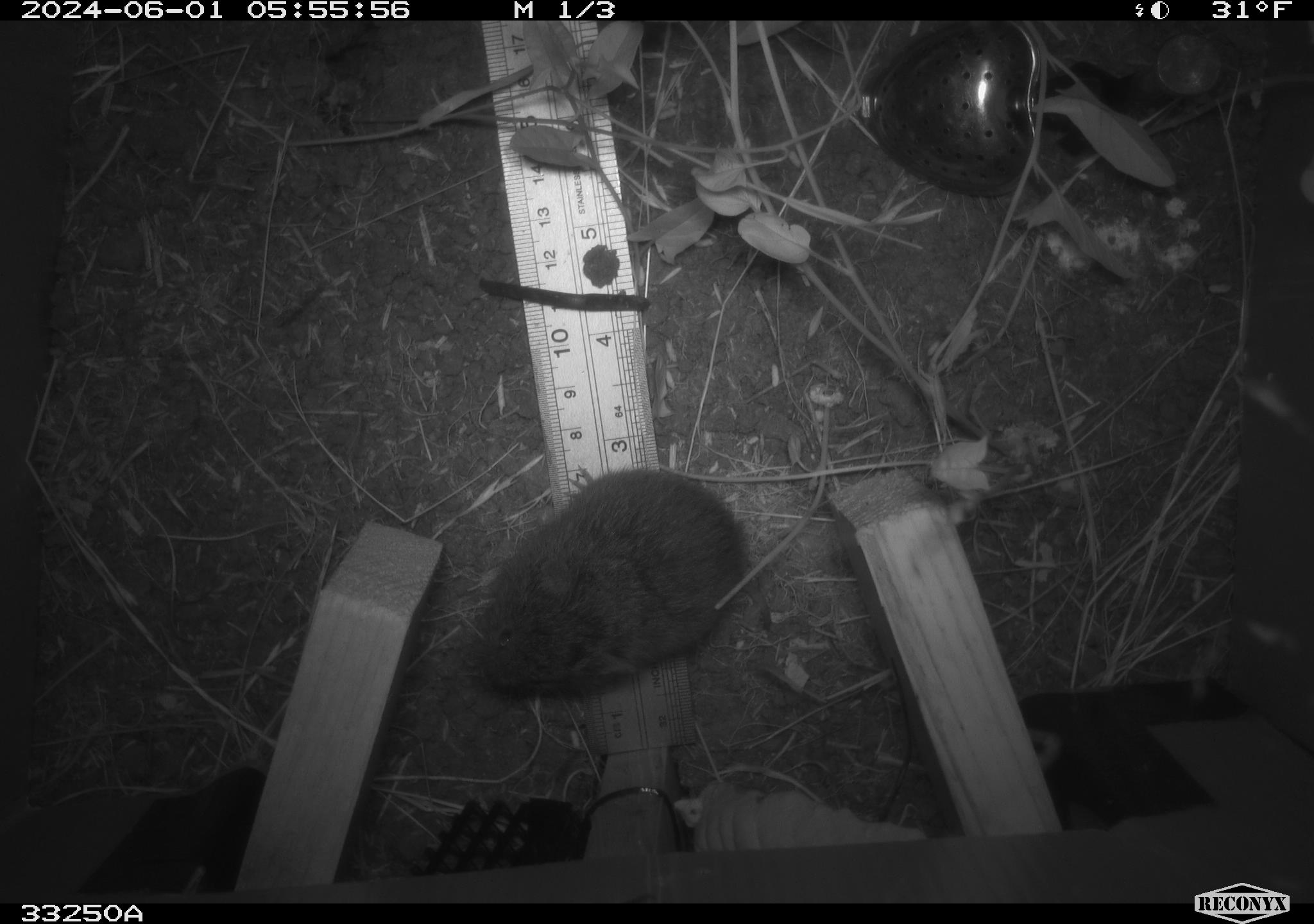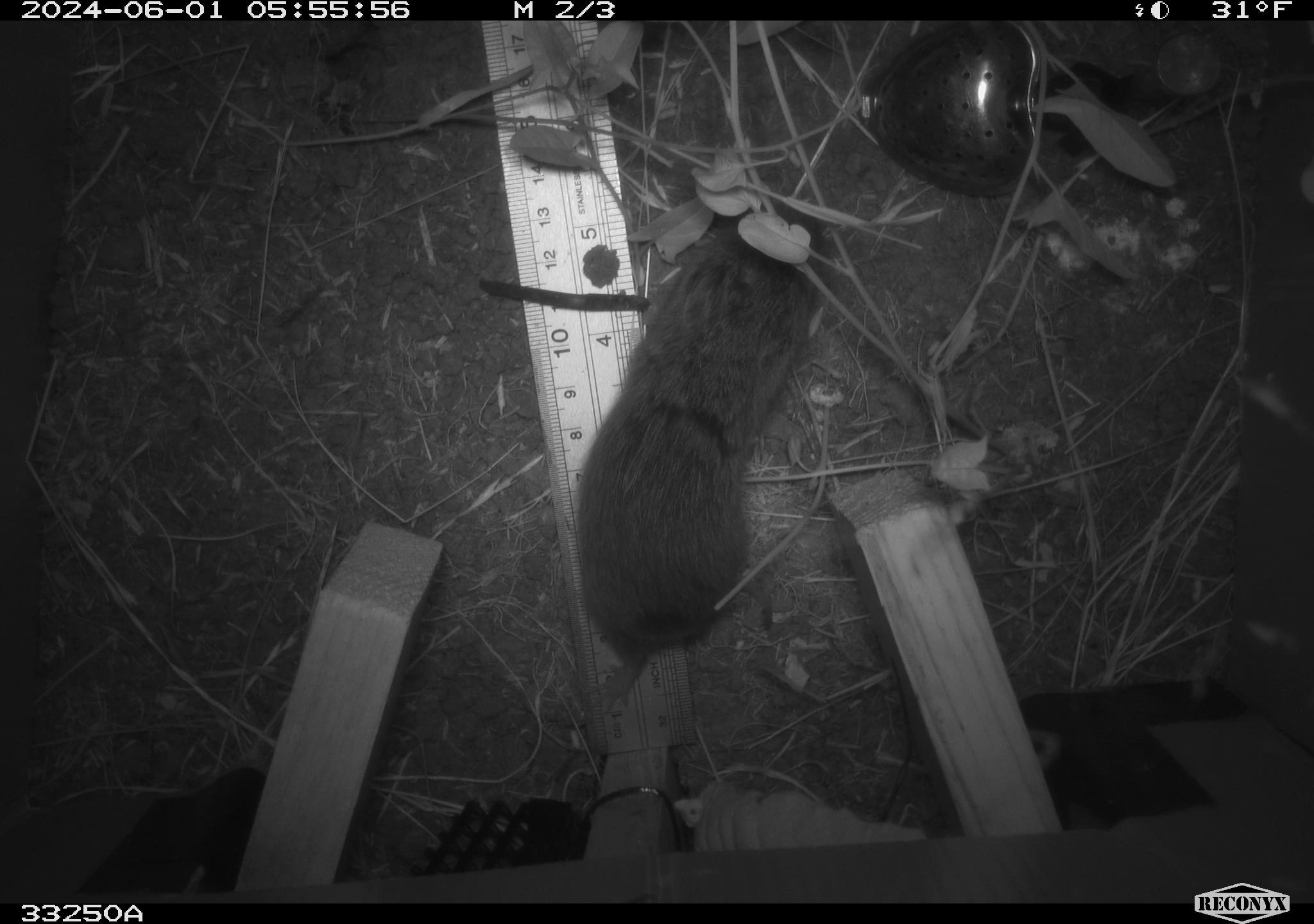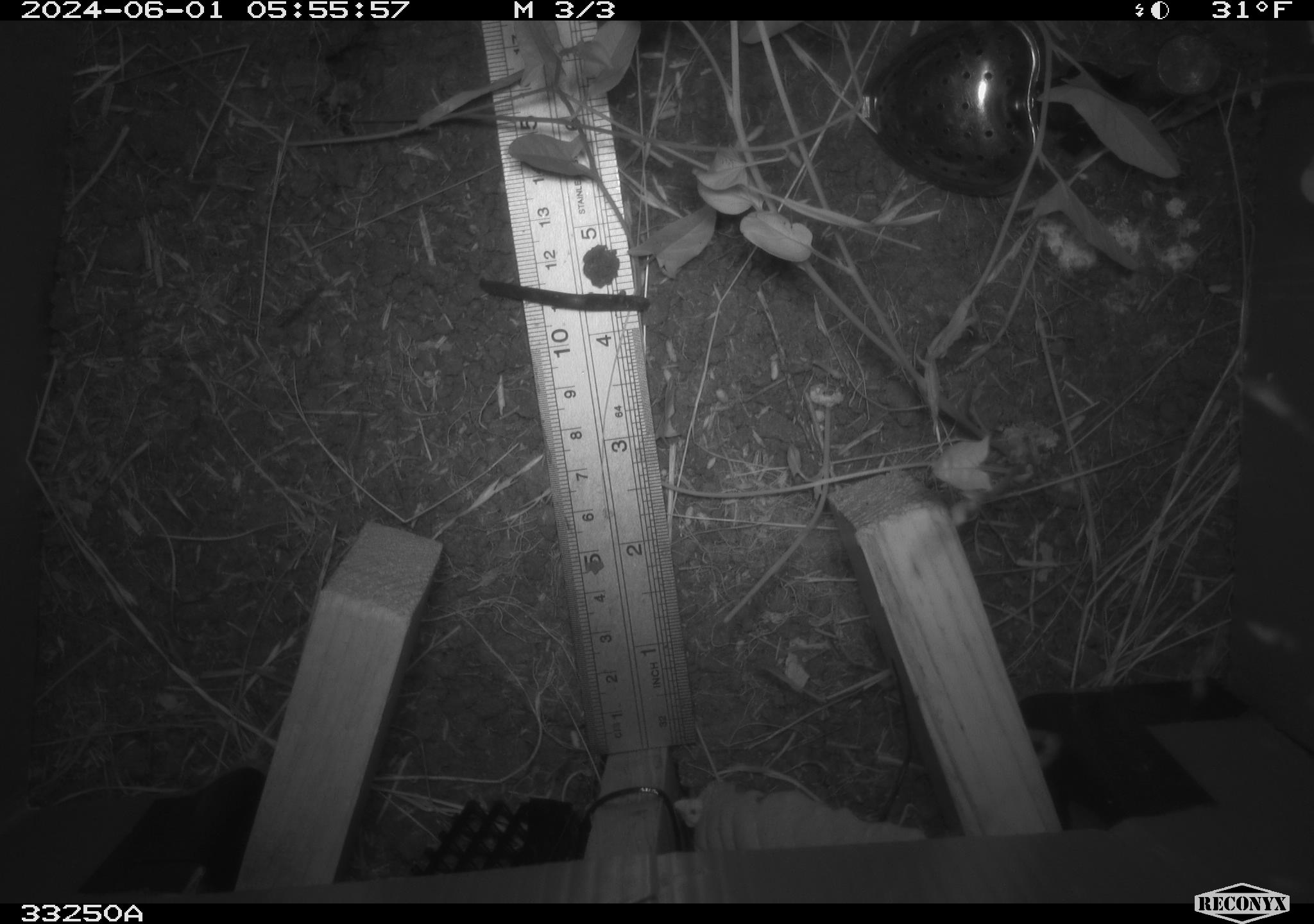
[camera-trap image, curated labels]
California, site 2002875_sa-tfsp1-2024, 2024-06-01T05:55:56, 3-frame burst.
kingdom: Animalia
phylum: Chordata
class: Mammalia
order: Rodentia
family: Cricetidae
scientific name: Arvicolinae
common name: voles, lemmings, and muskrats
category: arvicolinae subfamily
Arvicolinae subfamily (voles, lemmings, and muskrats) (Arvicolinae).